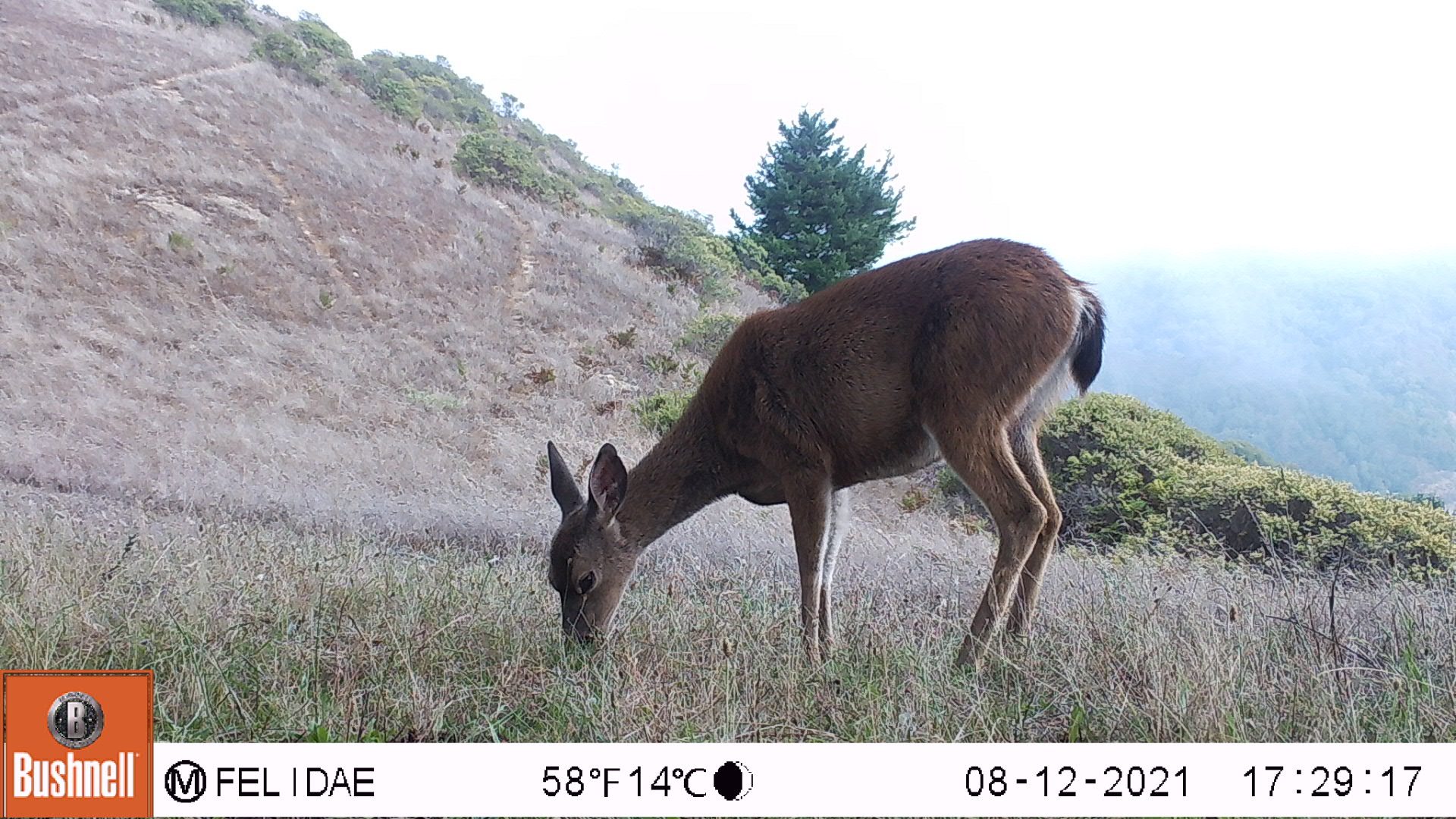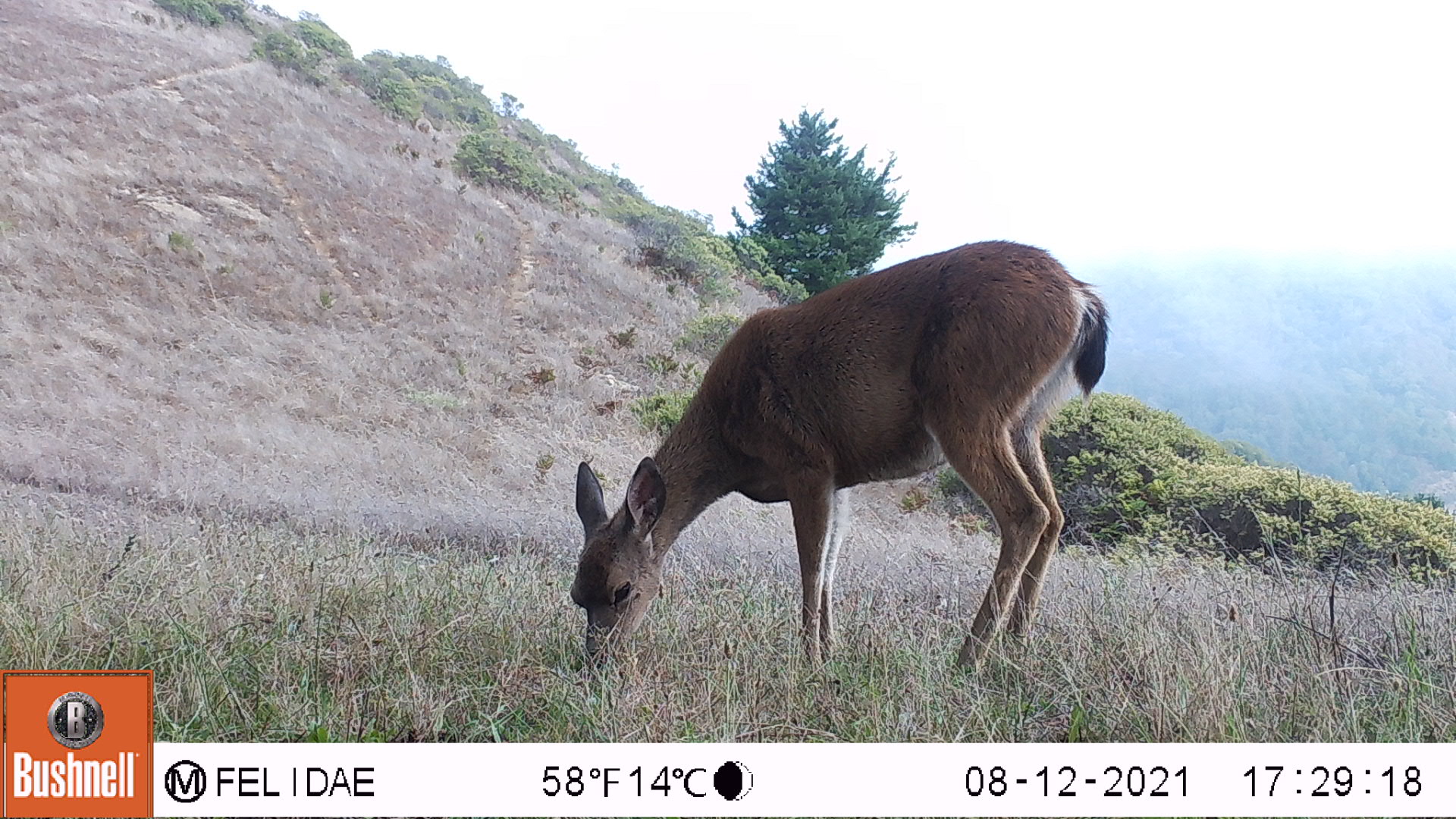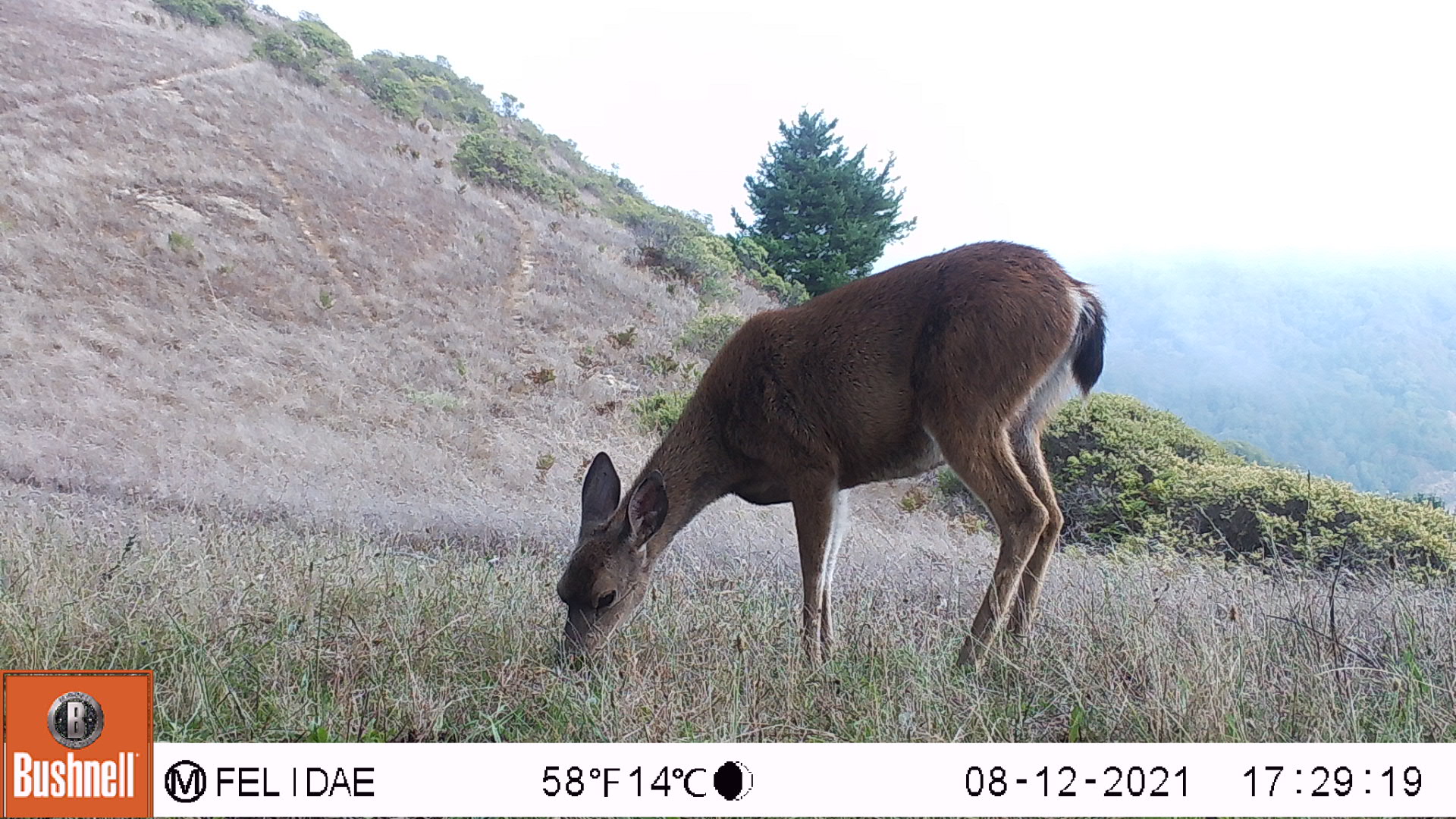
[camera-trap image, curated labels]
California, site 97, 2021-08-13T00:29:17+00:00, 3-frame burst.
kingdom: Animalia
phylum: Chordata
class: Mammalia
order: Artiodactyla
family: Cervidae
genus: Odocoileus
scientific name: Odocoileus hemionus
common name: mule deer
Mule deer (Odocoileus hemionus).